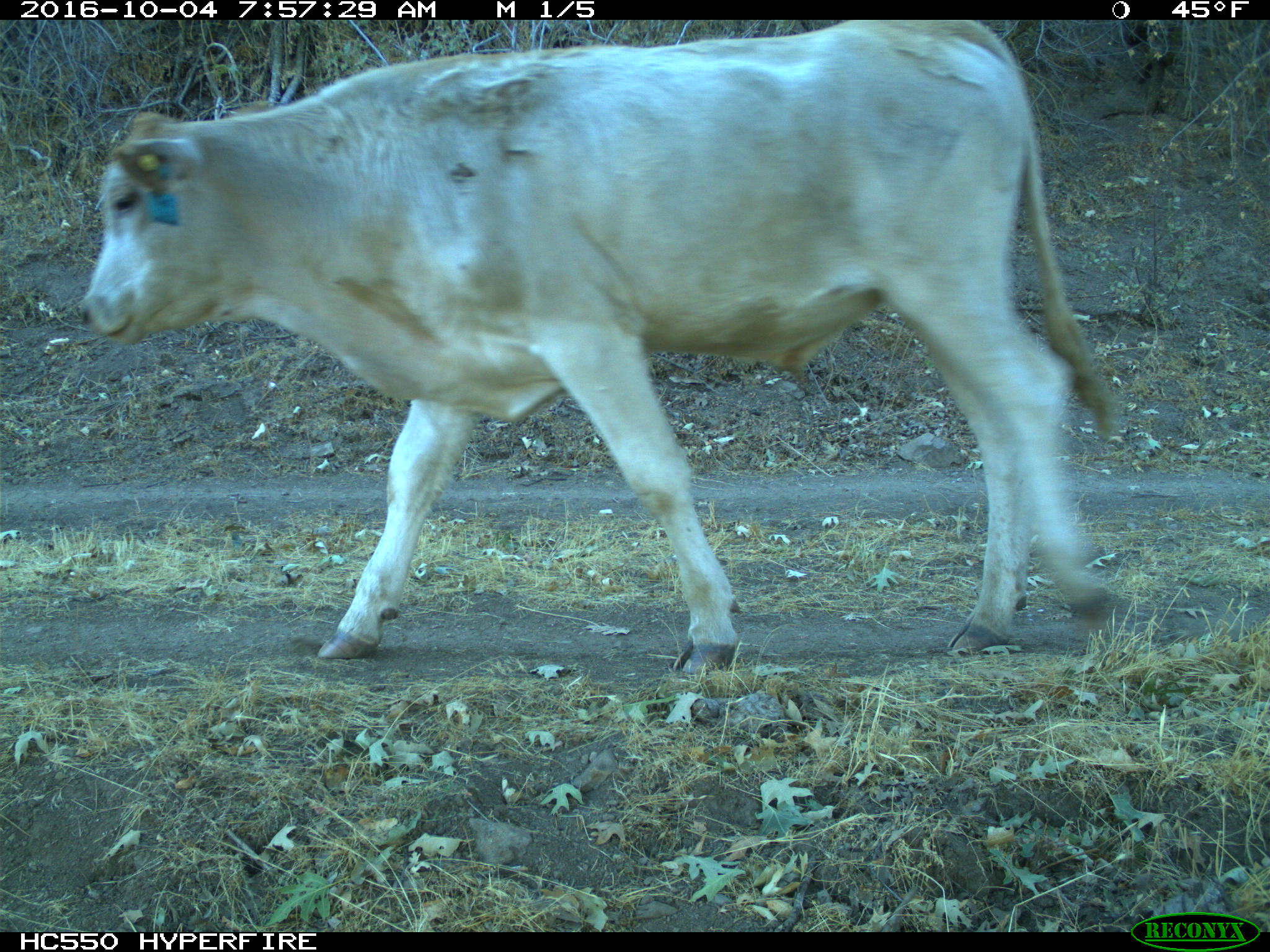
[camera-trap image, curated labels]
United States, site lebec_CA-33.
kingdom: Animalia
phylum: Chordata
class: Mammalia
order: Artiodactyla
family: Bovidae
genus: Bos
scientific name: Bos taurus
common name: domestic cow